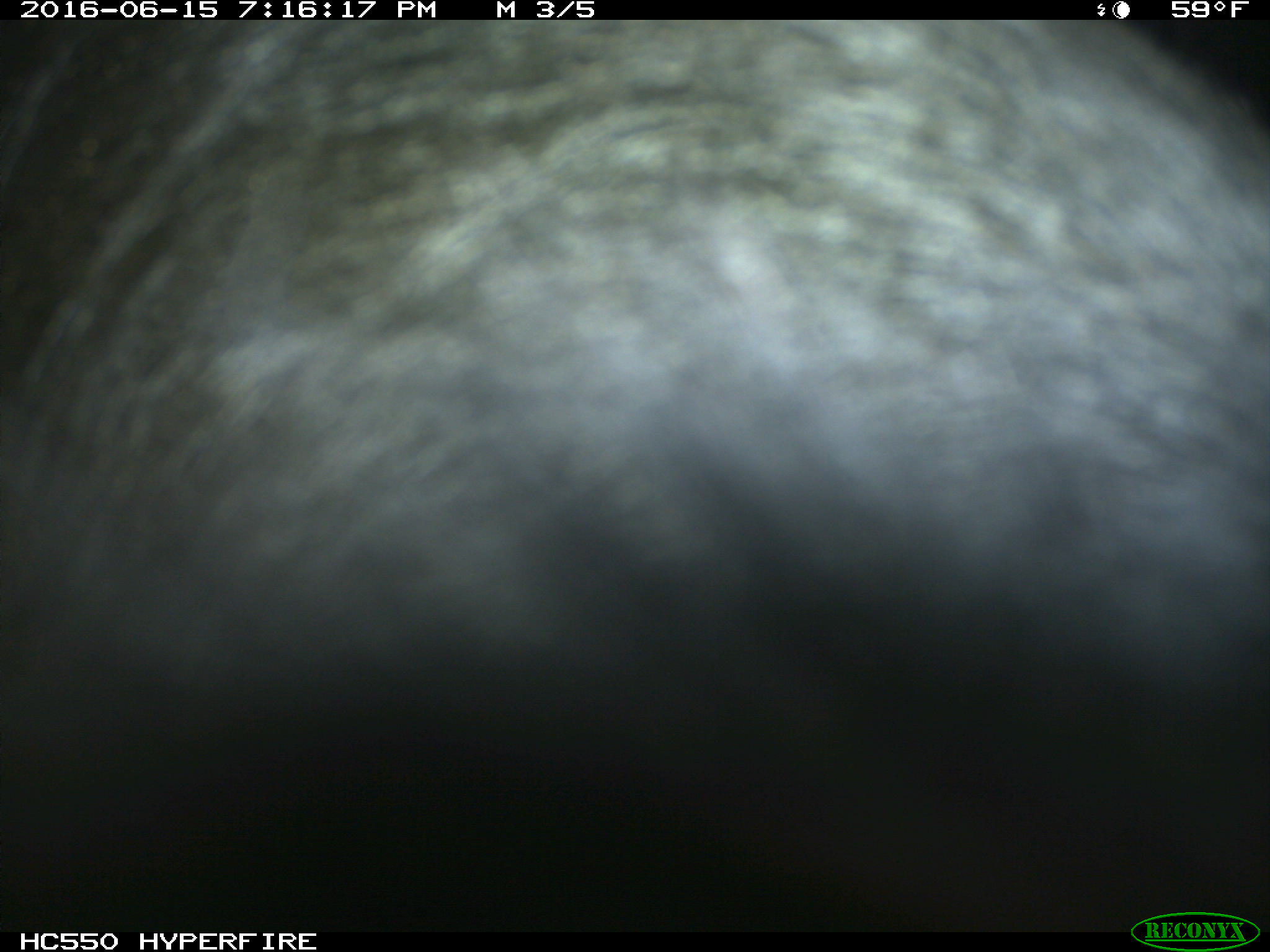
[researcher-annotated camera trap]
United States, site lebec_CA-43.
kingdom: Animalia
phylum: Chordata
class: Mammalia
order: Artiodactyla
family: Bovidae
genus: Bos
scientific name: Bos taurus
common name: domestic cow